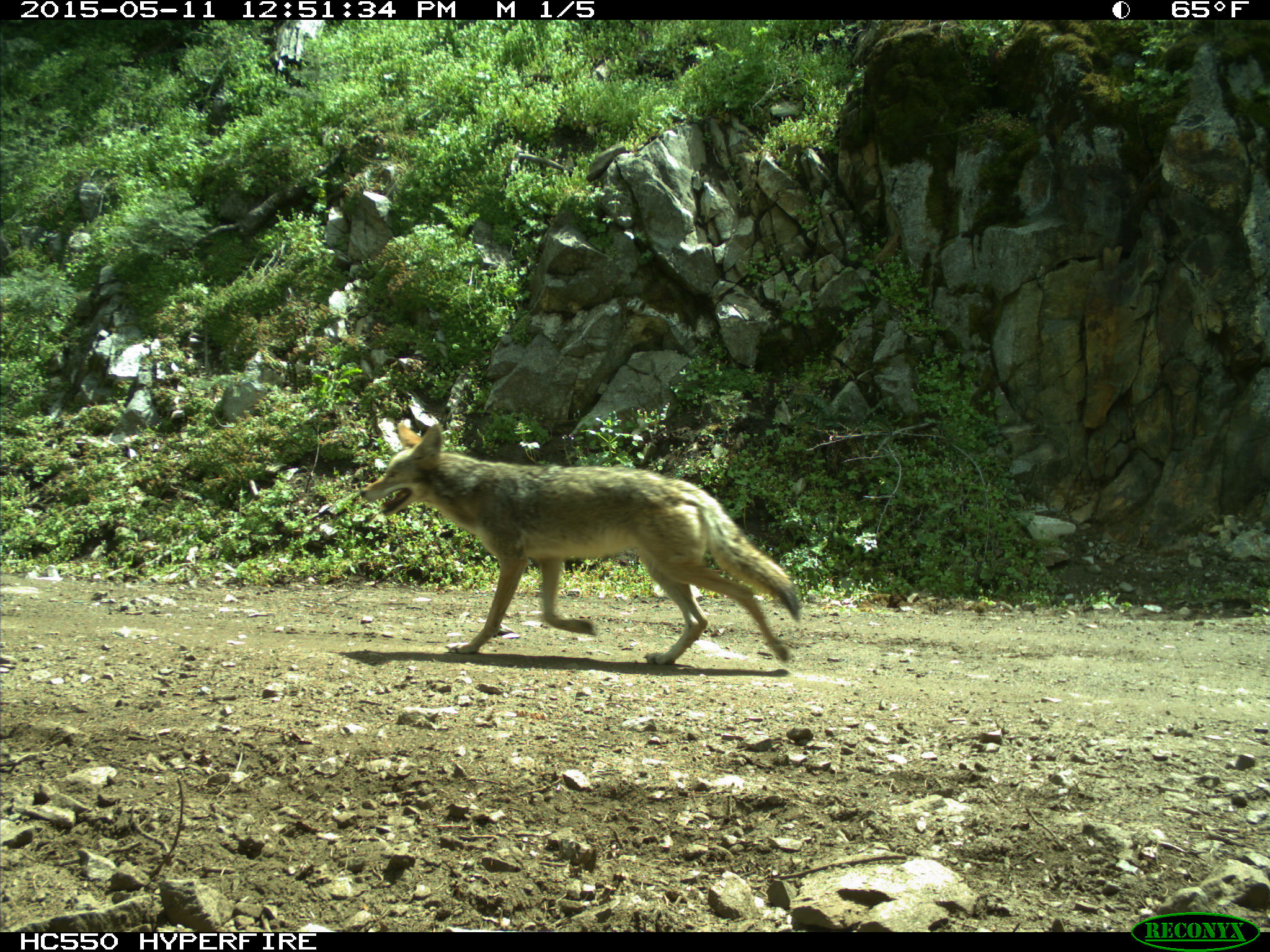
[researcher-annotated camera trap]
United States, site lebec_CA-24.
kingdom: Animalia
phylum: Chordata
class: Mammalia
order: Carnivora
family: Canidae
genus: Canis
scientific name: Canis latrans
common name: coyote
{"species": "Canis latrans (coyote)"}